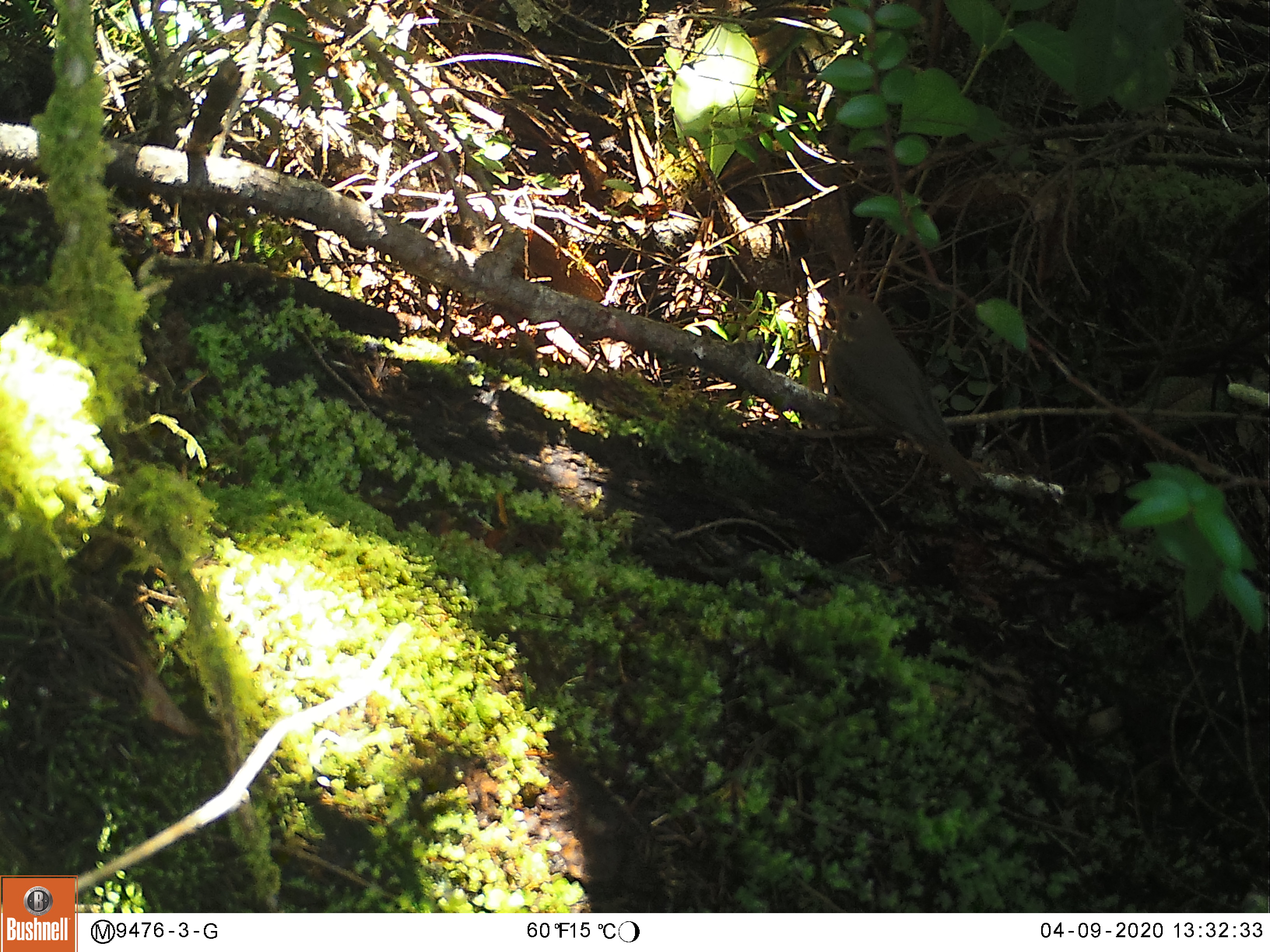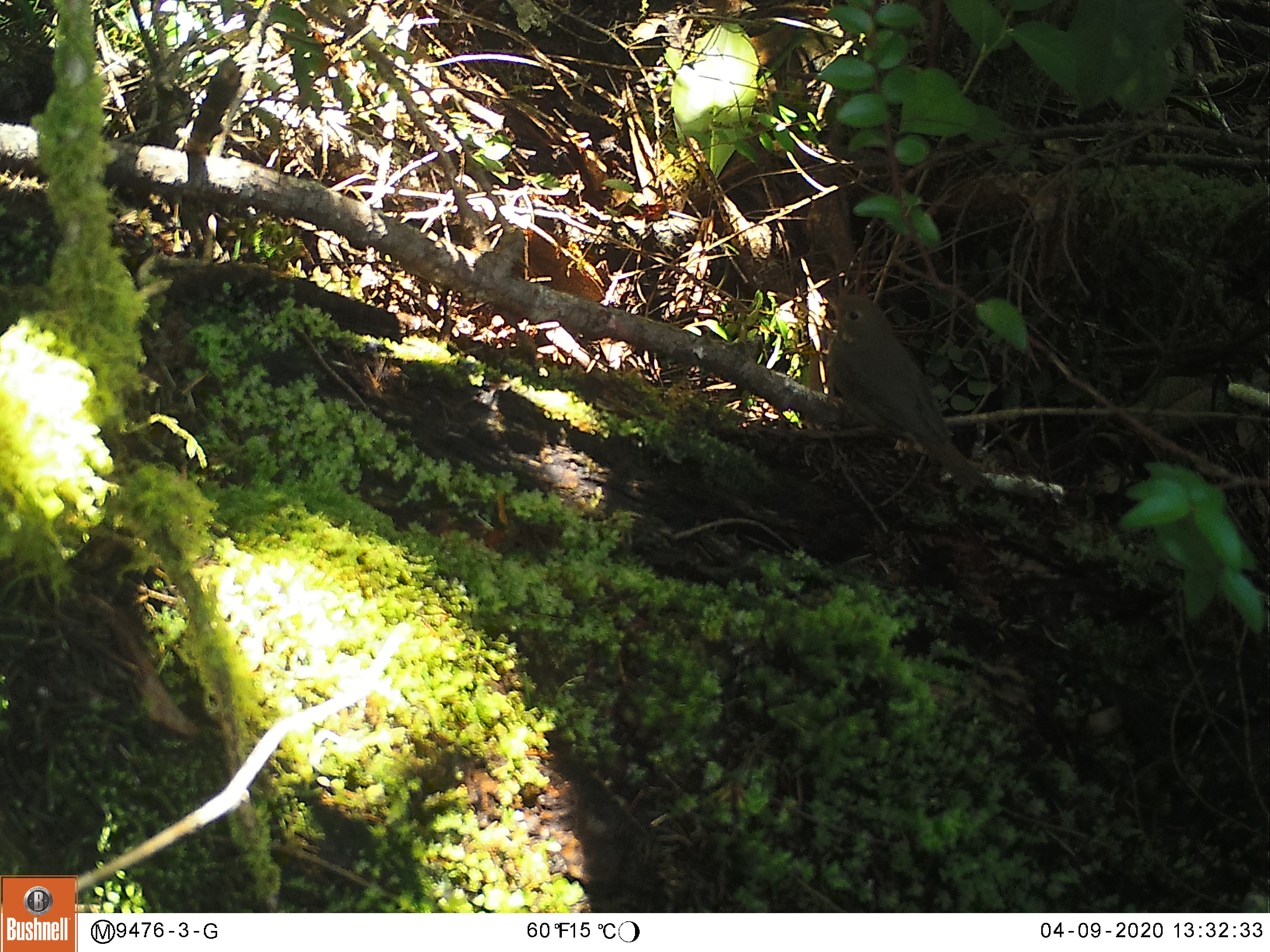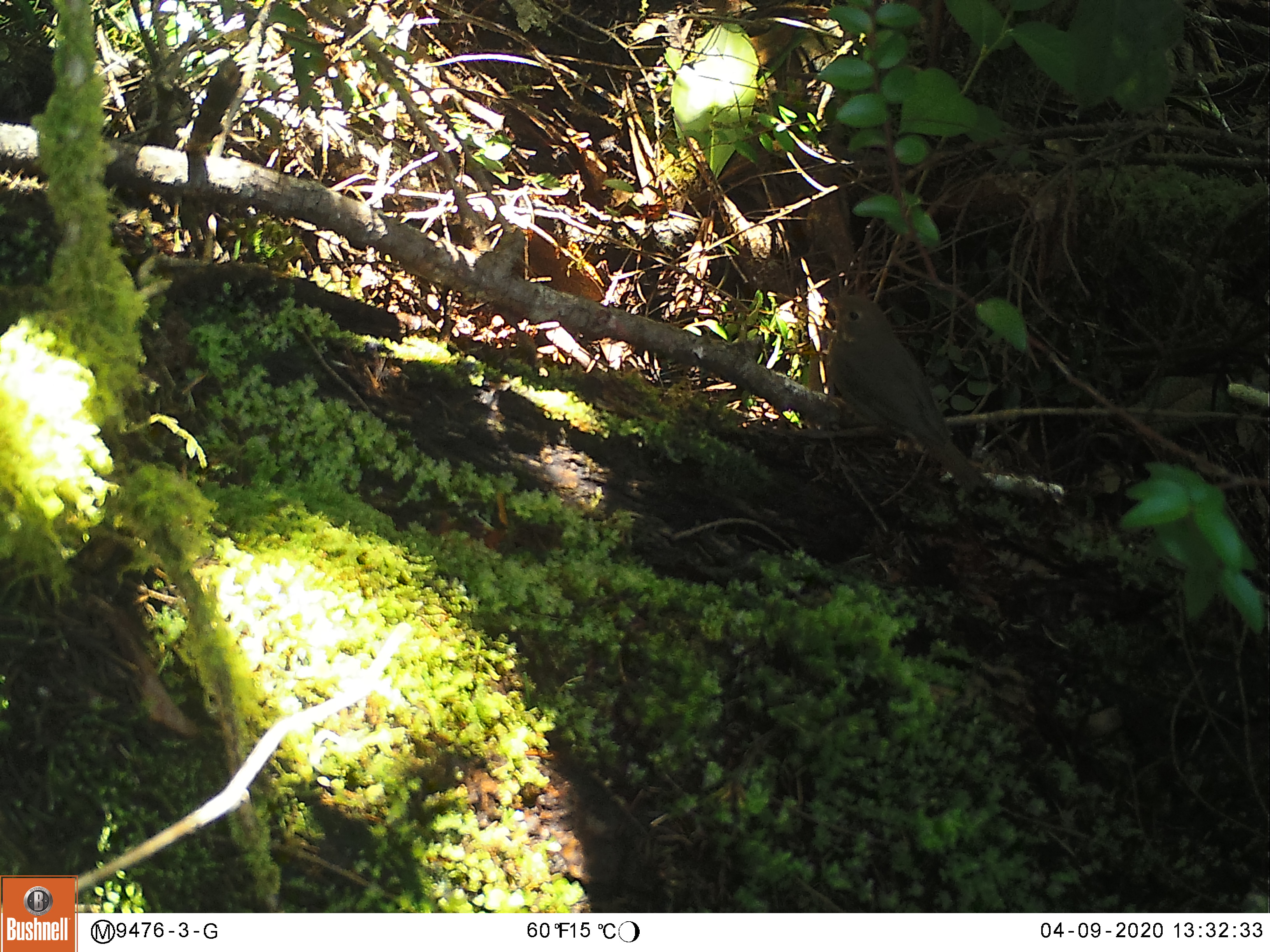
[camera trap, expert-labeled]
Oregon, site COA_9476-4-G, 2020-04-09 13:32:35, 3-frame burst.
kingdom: Animalia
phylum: Chordata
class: Aves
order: Passeriformes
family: Turdidae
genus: Catharus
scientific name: Catharus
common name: brown thrushes and nightingale-thrushes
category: catharus species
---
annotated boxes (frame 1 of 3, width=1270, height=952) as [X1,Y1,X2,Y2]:
catharus species: [810,275,1005,515]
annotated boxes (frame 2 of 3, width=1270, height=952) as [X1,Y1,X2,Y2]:
catharus species: [800,274,1007,524]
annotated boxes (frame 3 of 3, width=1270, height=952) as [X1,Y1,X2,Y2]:
catharus species: [800,276,1013,523]